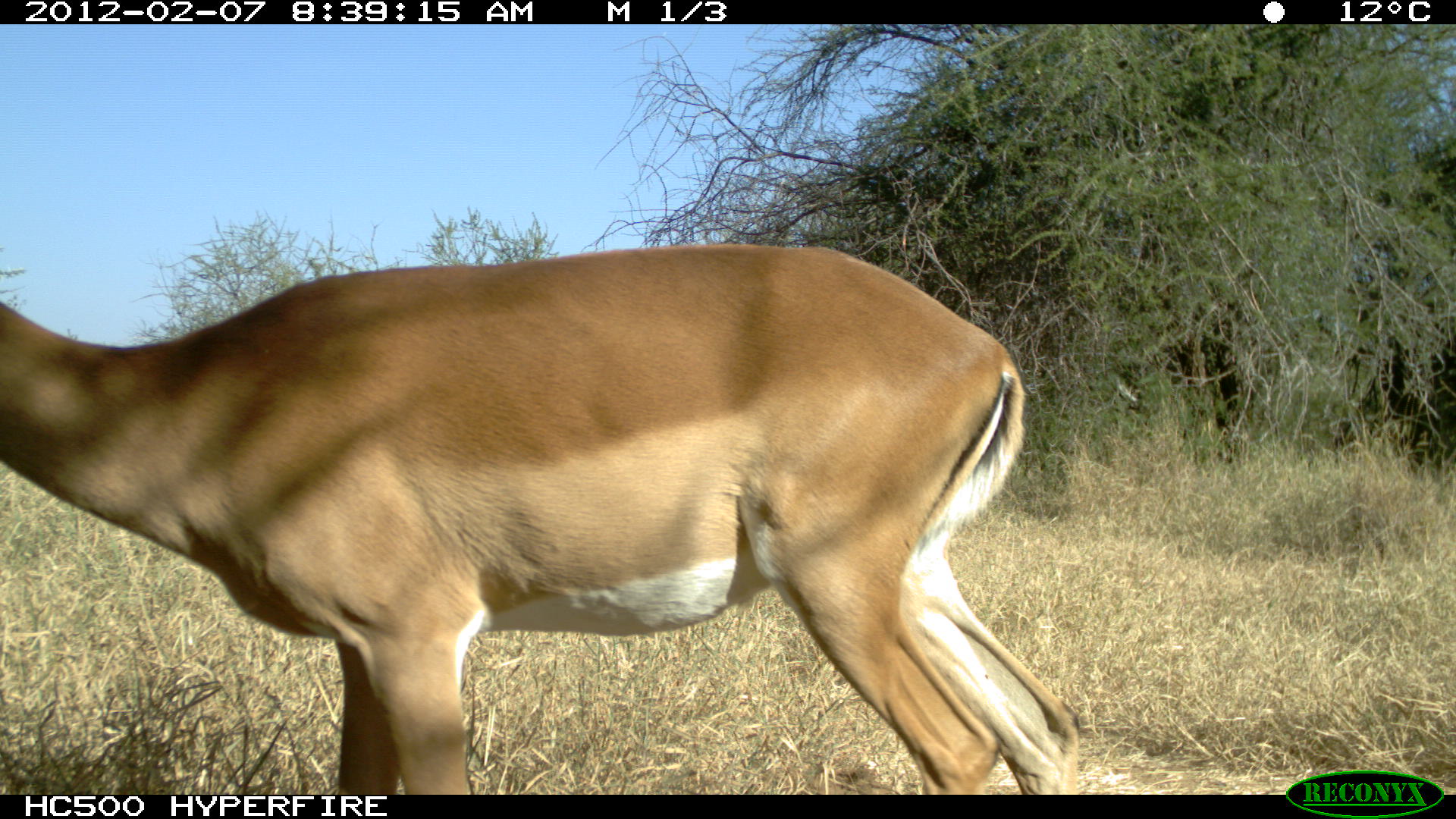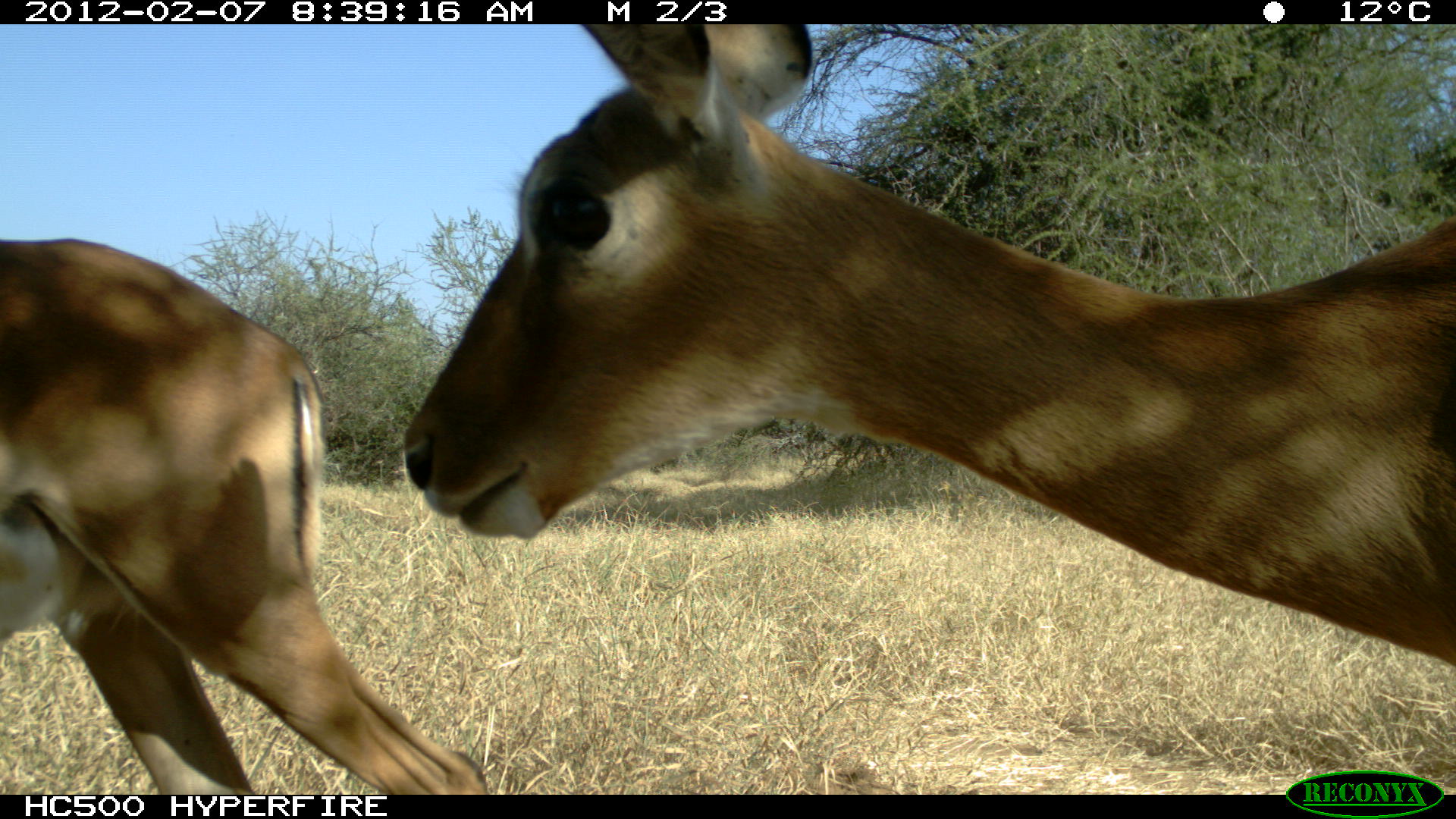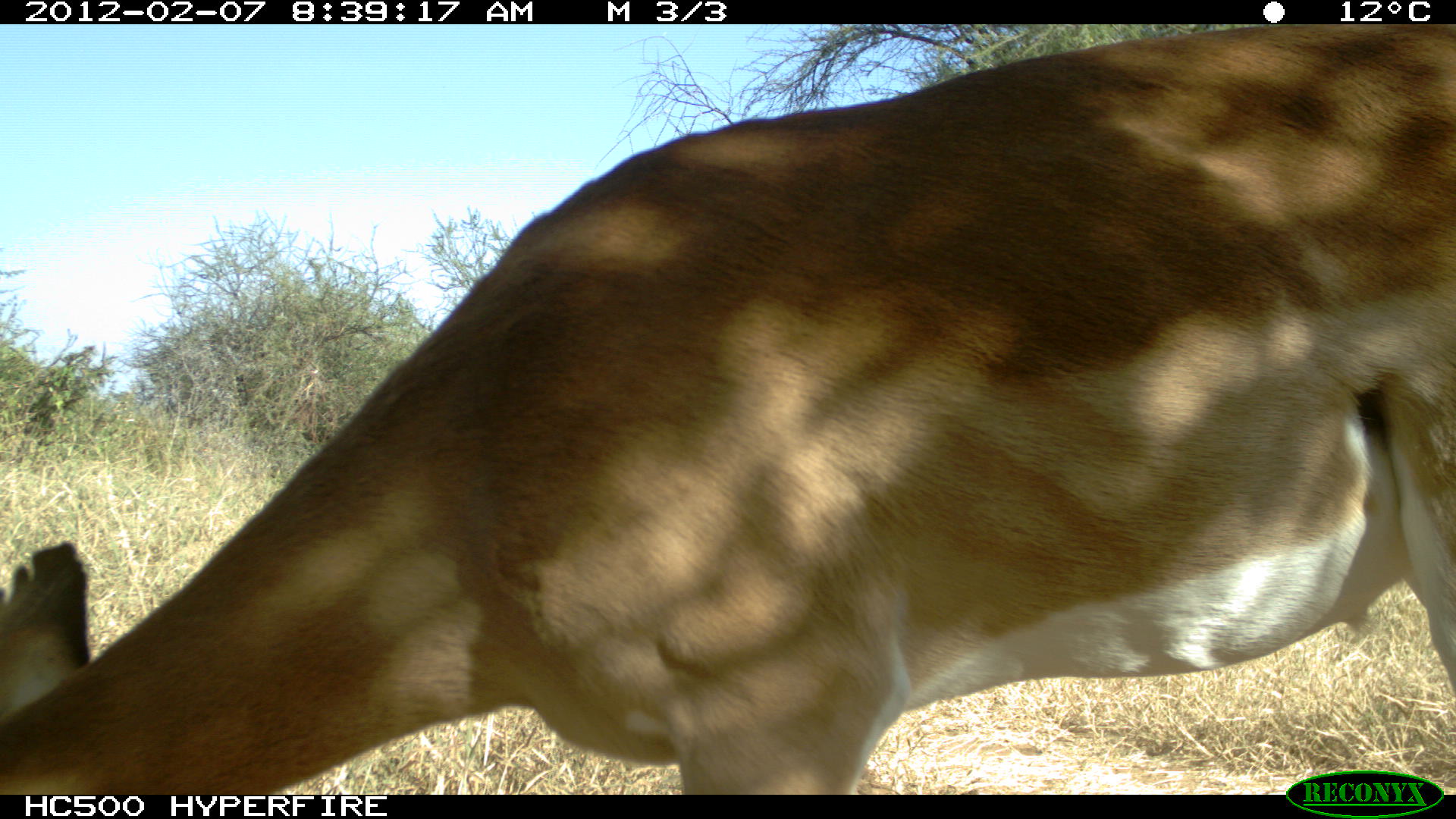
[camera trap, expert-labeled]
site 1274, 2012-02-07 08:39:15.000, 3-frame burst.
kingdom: Animalia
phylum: Chordata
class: Mammalia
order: Artiodactyla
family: Bovidae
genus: Aepyceros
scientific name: Aepyceros melampus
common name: impala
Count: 1.